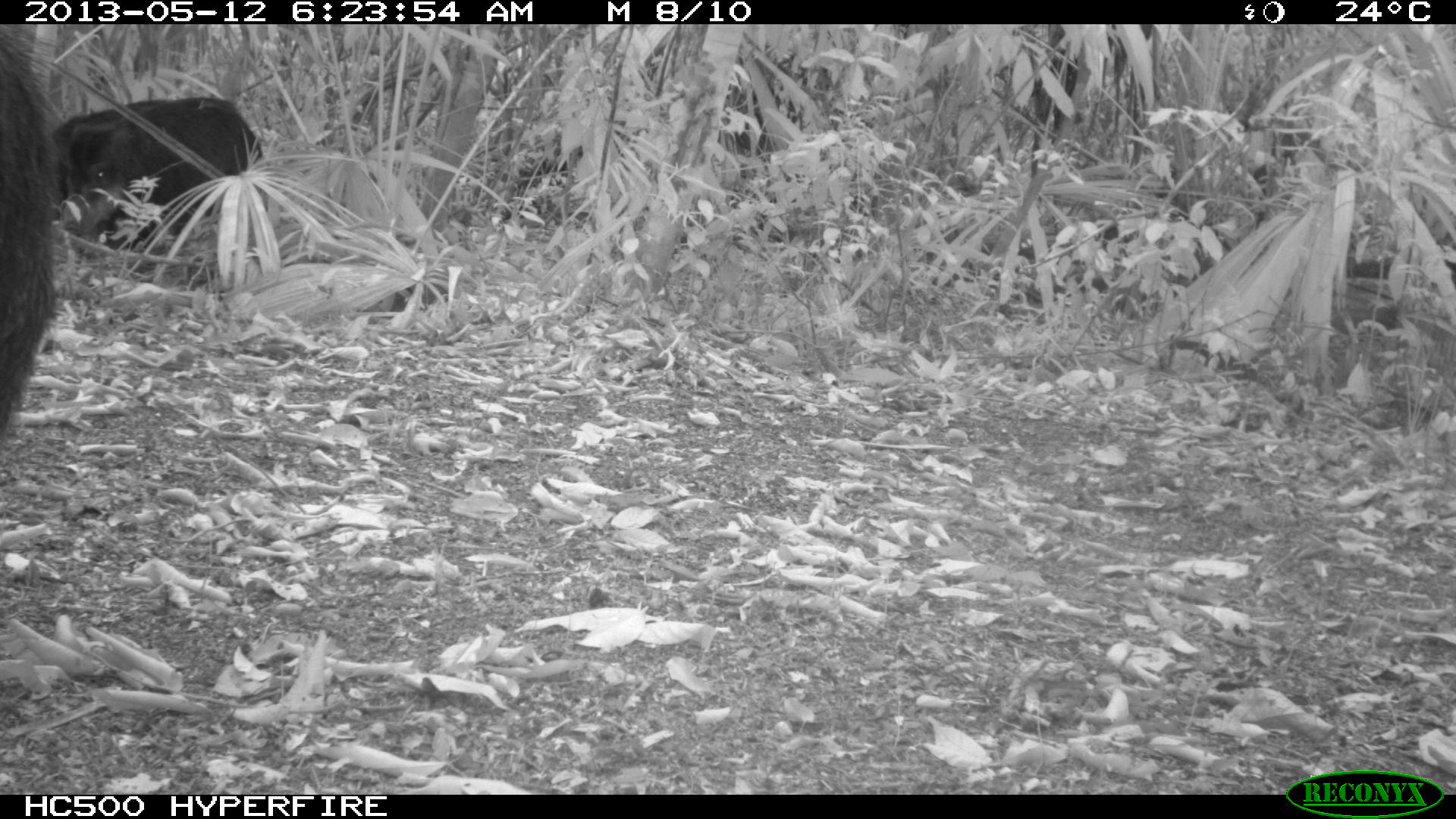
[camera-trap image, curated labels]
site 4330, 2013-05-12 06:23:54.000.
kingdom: Animalia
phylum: Chordata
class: Mammalia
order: Artiodactyla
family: Tayassuidae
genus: Tayassu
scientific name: Tayassu pecari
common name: white-lipped peccary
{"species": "Tayassu pecari (white-lipped peccary)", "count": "5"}